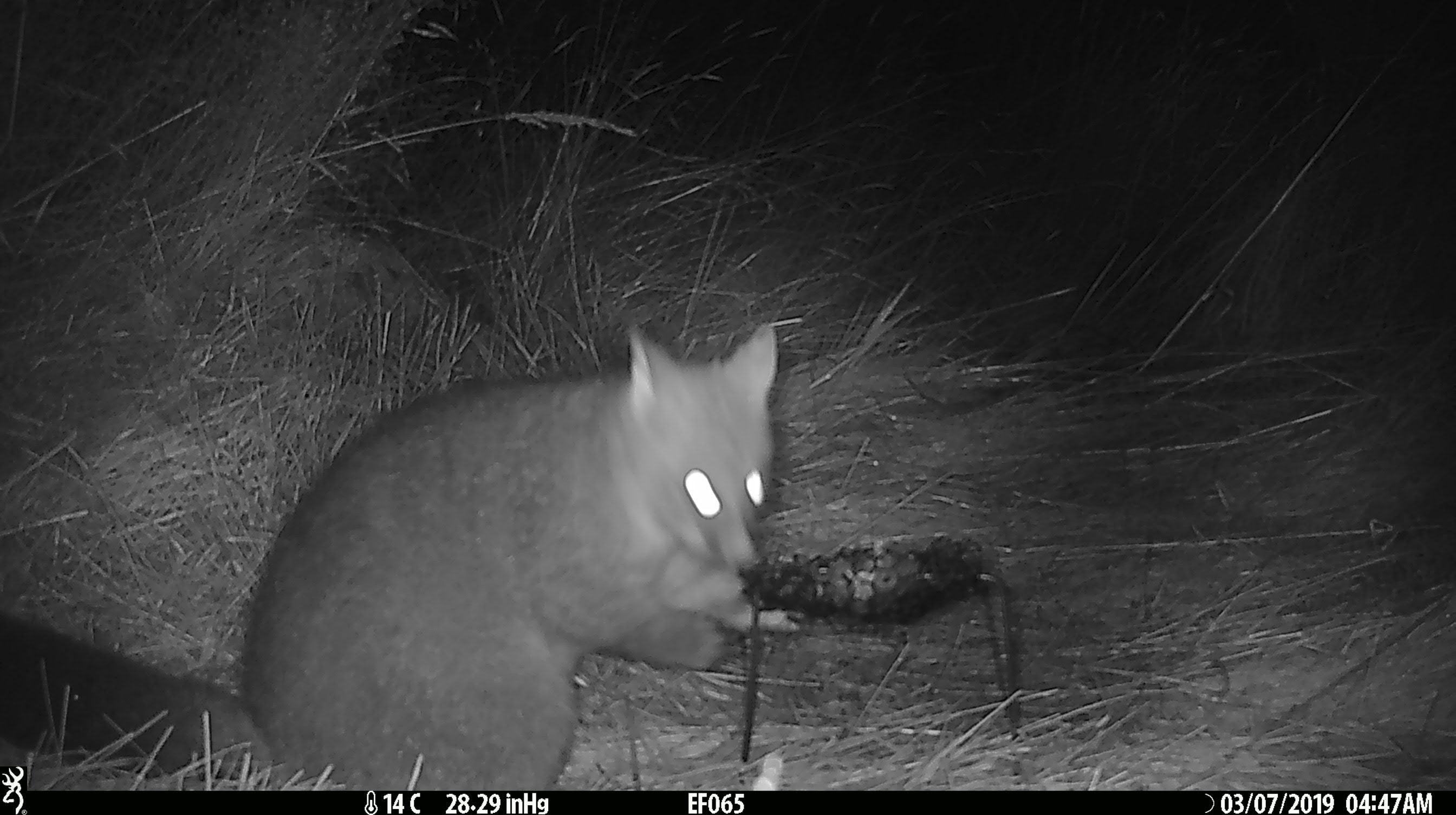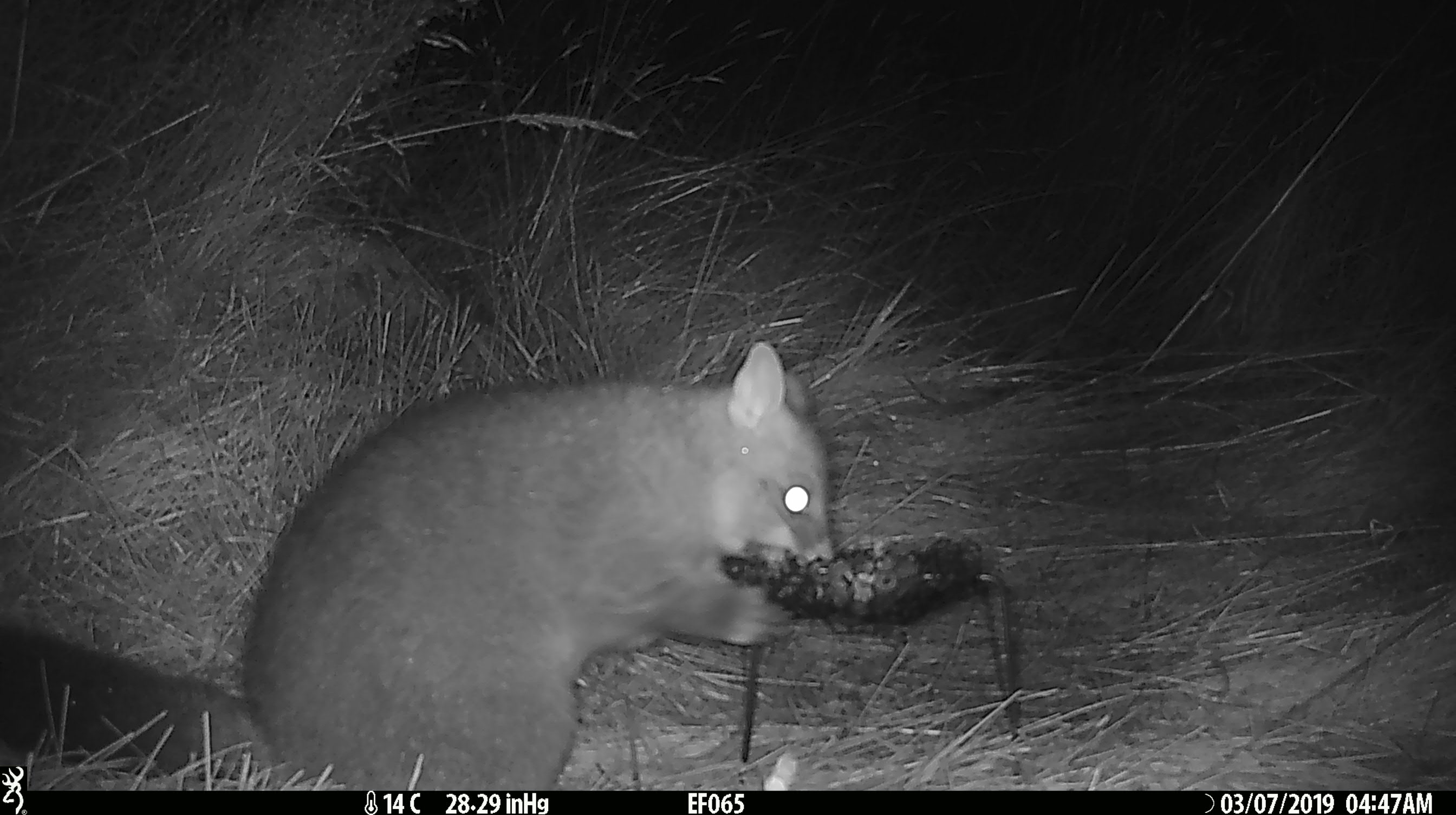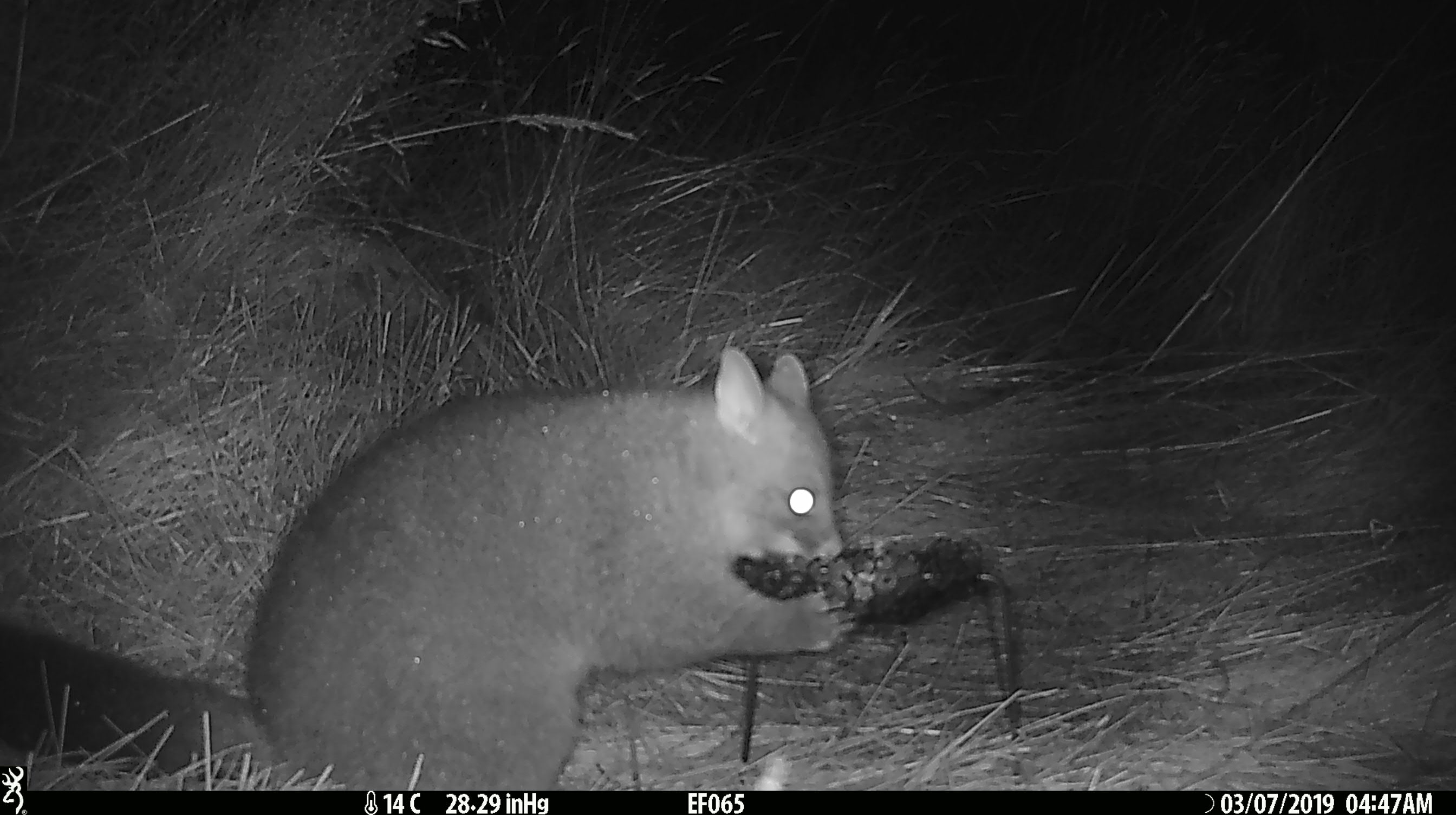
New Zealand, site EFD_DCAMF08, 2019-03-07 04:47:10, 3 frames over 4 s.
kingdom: Animalia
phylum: Chordata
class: Mammalia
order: Diprotodontia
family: Phalangeridae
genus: Trichosurus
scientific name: Trichosurus vulpecula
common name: common brushtail possum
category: possum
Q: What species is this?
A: Possum (common brushtail possum) (Trichosurus vulpecula).